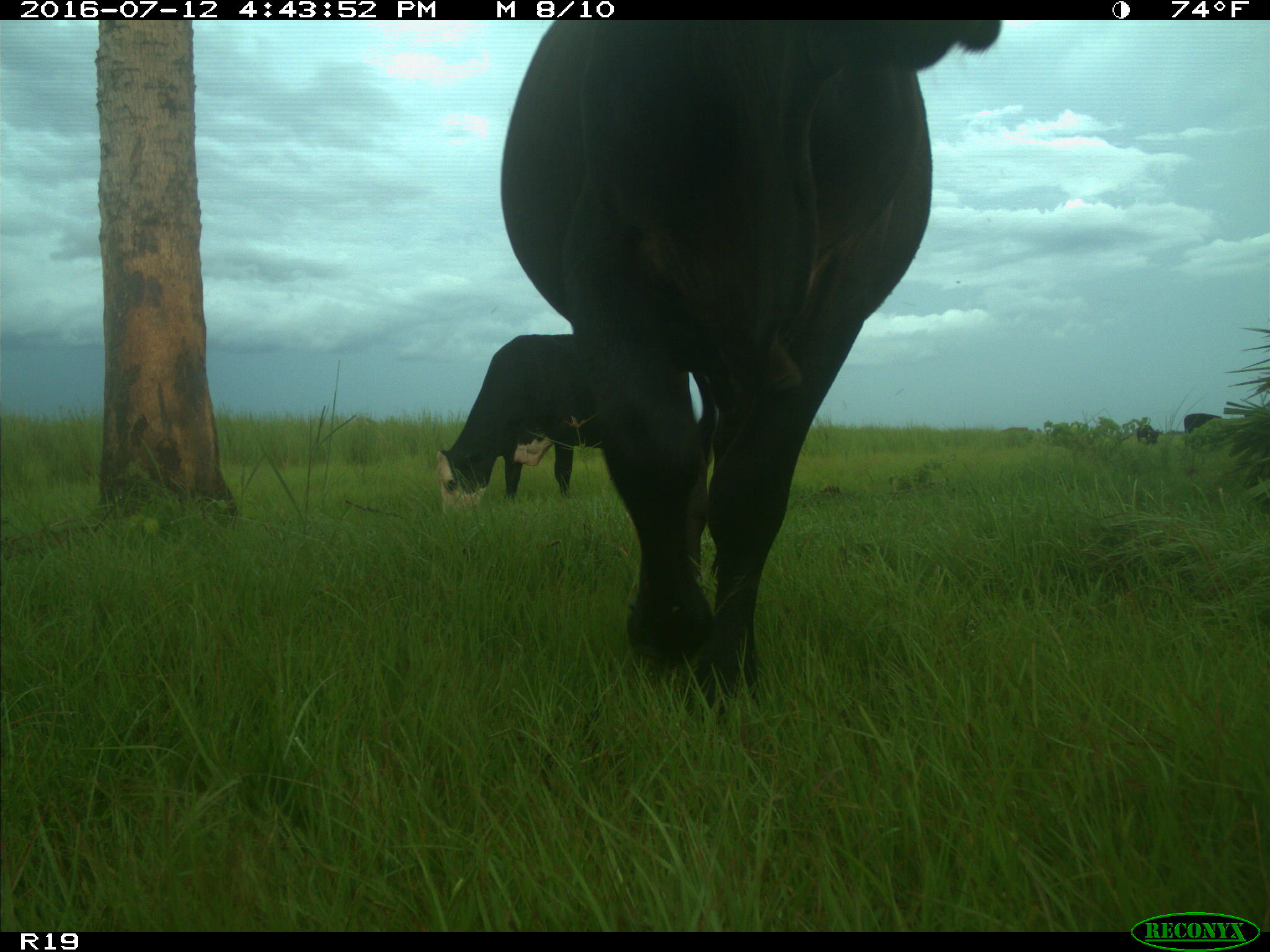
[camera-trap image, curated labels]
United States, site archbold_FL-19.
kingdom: Animalia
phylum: Chordata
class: Mammalia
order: Artiodactyla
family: Bovidae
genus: Bos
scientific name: Bos taurus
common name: domestic cow